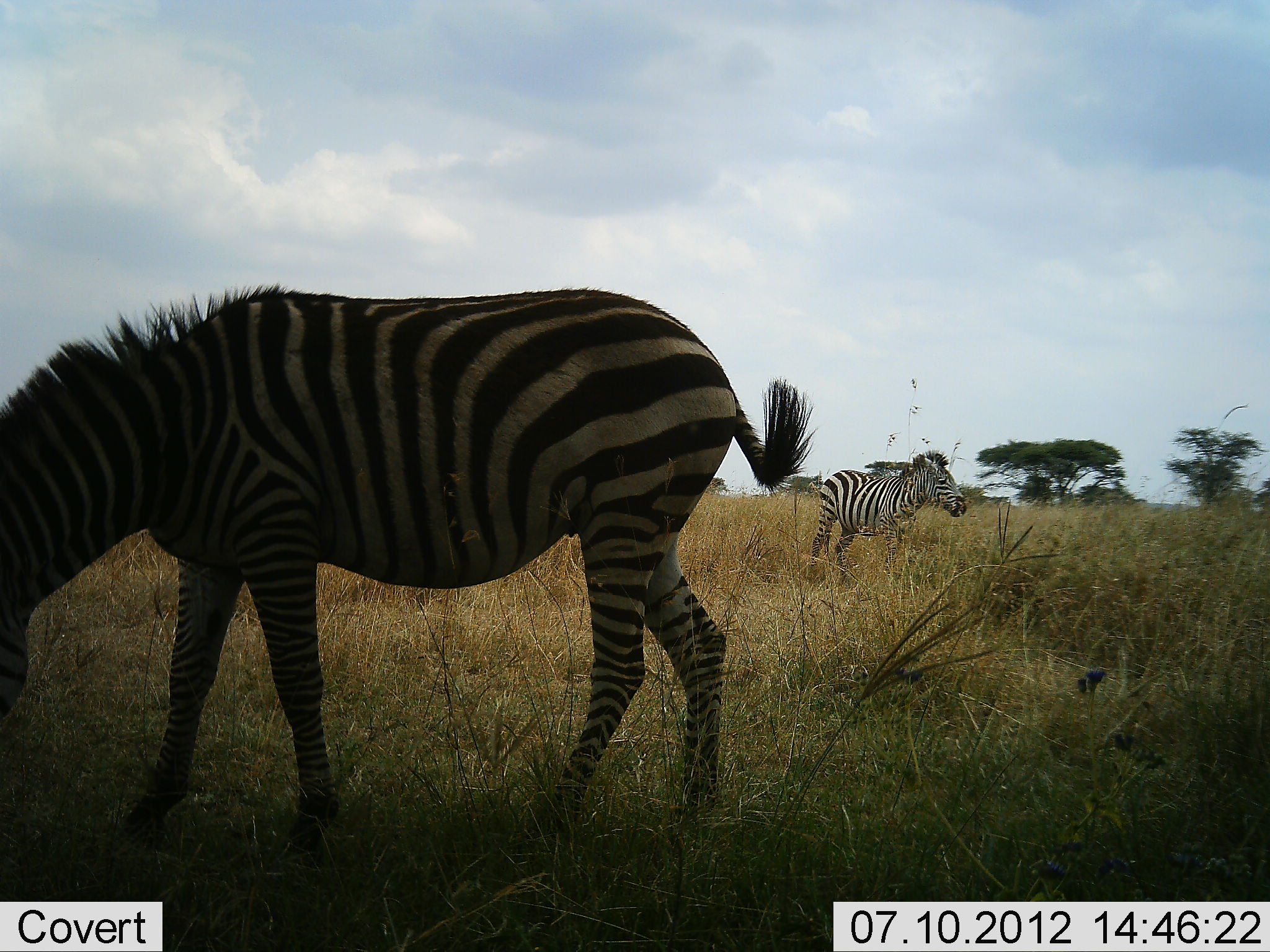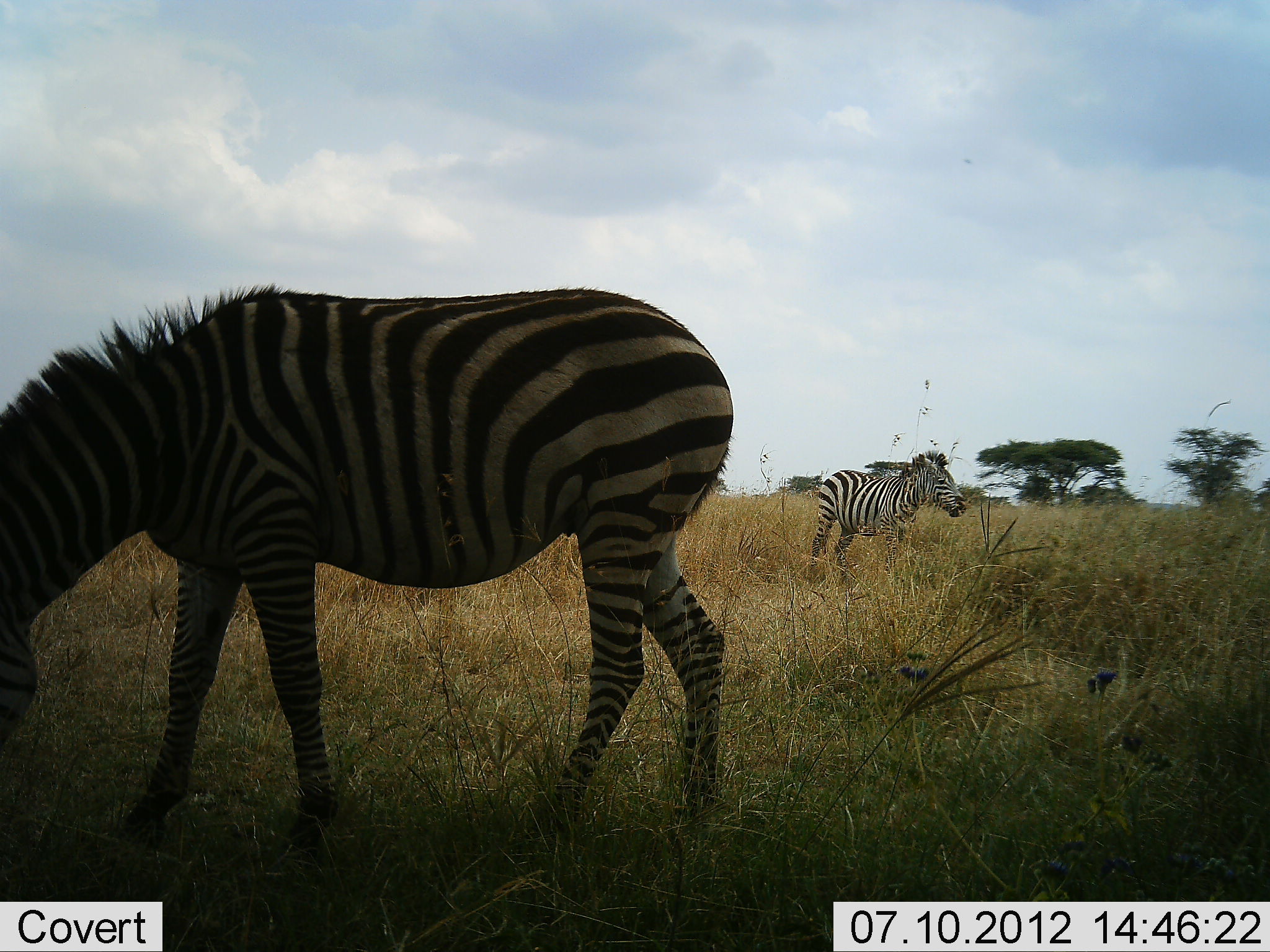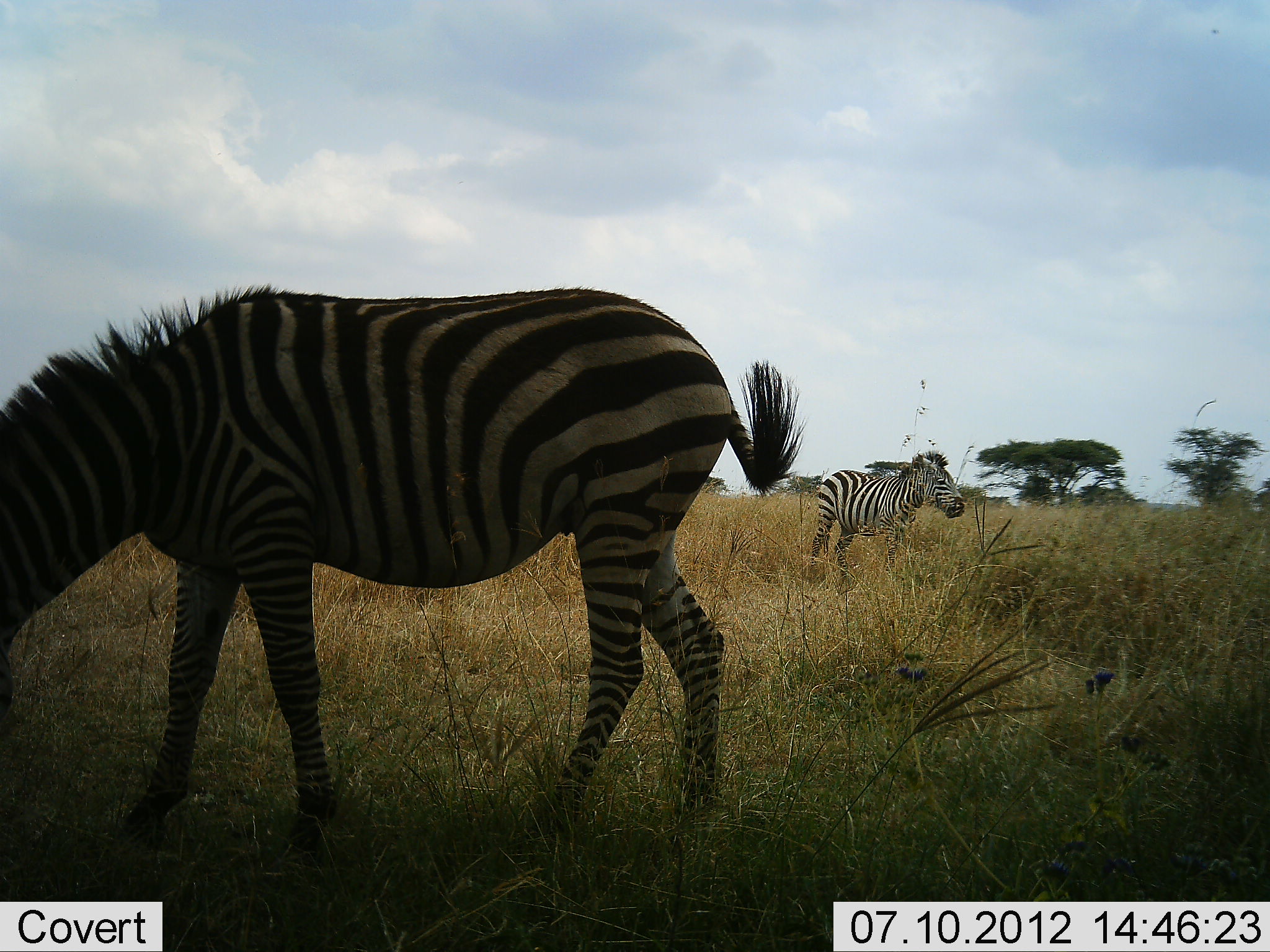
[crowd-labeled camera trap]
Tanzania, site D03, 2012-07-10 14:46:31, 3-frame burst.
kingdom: Animalia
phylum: Chordata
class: Mammalia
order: Perissodactyla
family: Equidae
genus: Equus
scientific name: Equus quagga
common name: plains zebra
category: zebra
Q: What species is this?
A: Zebra (plains zebra) (Equus quagga).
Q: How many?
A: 2.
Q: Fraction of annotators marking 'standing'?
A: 50%.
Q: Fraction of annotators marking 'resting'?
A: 0%.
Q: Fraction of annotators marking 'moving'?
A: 10%.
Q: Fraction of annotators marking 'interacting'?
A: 0%.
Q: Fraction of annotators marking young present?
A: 10%.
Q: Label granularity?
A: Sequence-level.